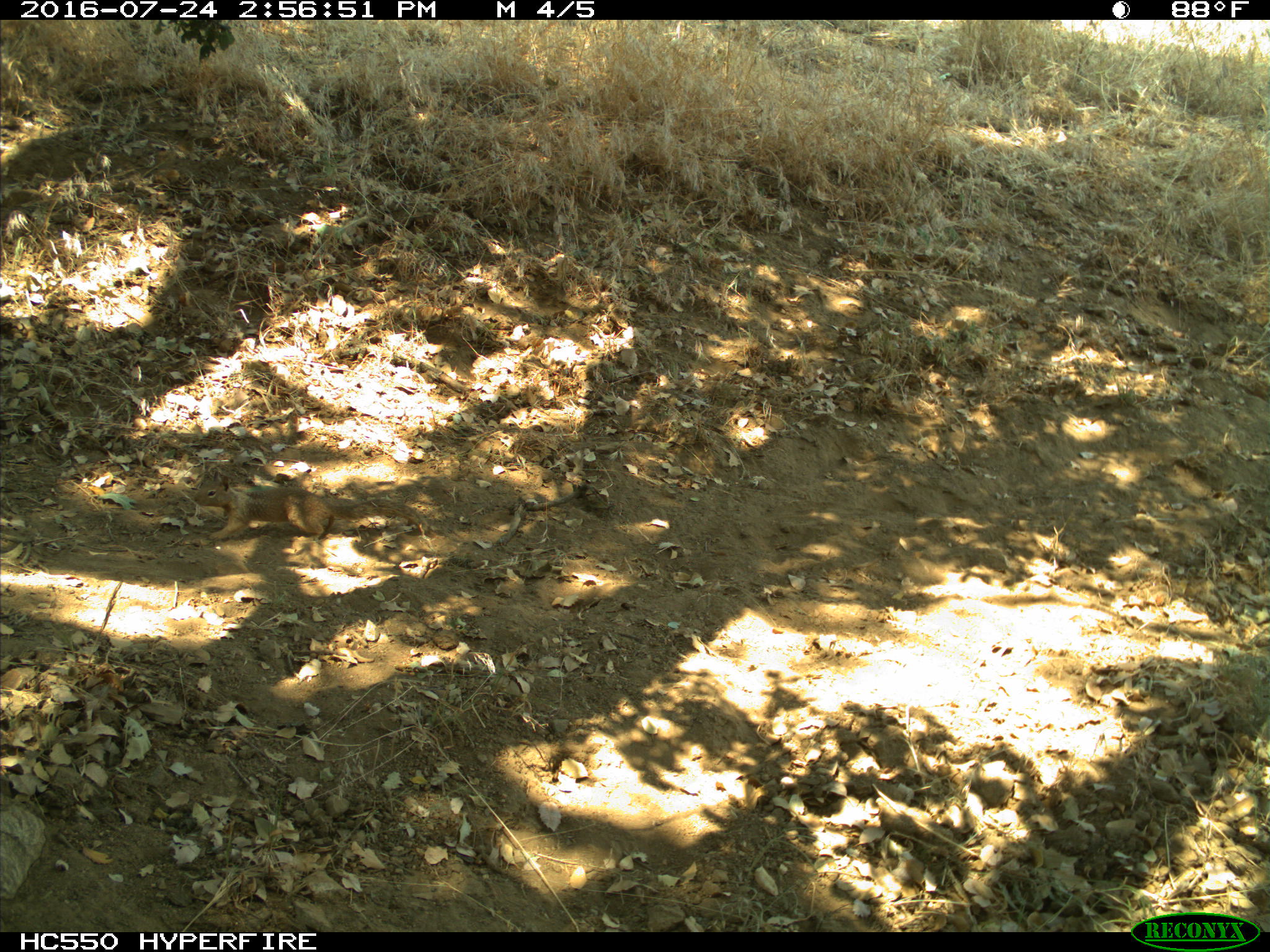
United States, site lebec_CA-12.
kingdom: Animalia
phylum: Chordata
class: Mammalia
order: Rodentia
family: Sciuridae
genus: Otospermophilus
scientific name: Otospermophilus beecheyi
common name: california ground squirrel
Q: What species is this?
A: Otospermophilus beecheyi (california ground squirrel).